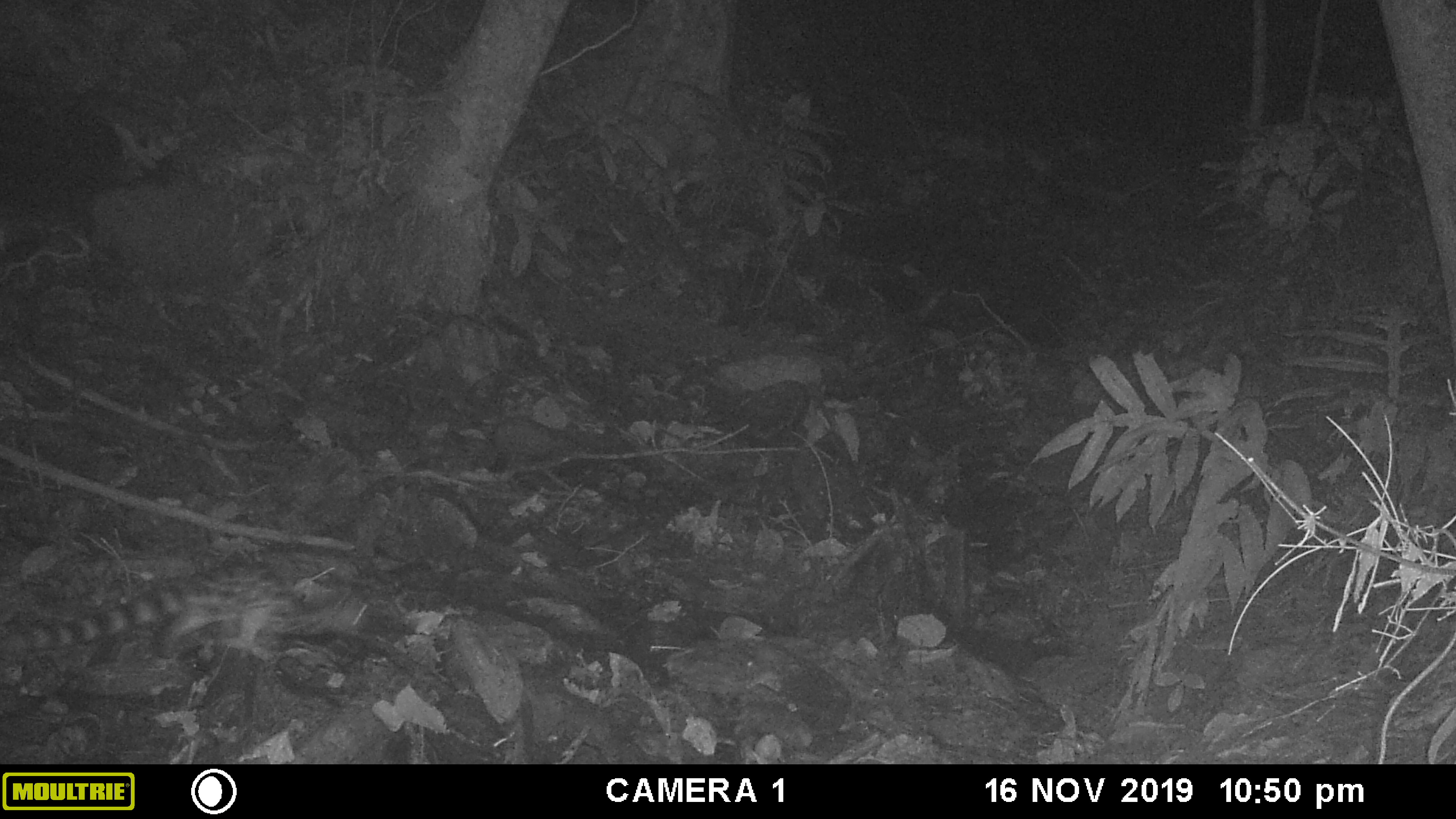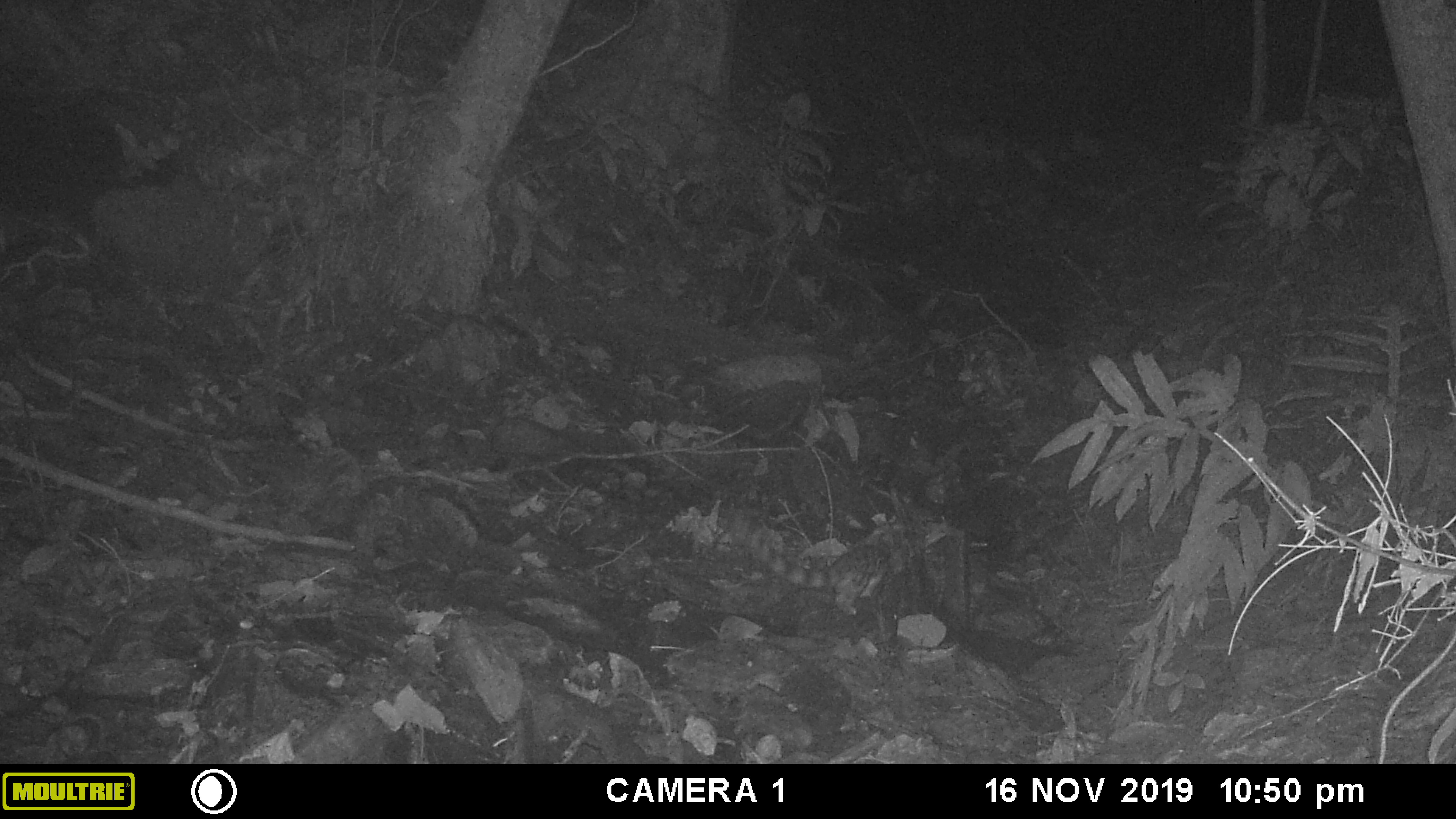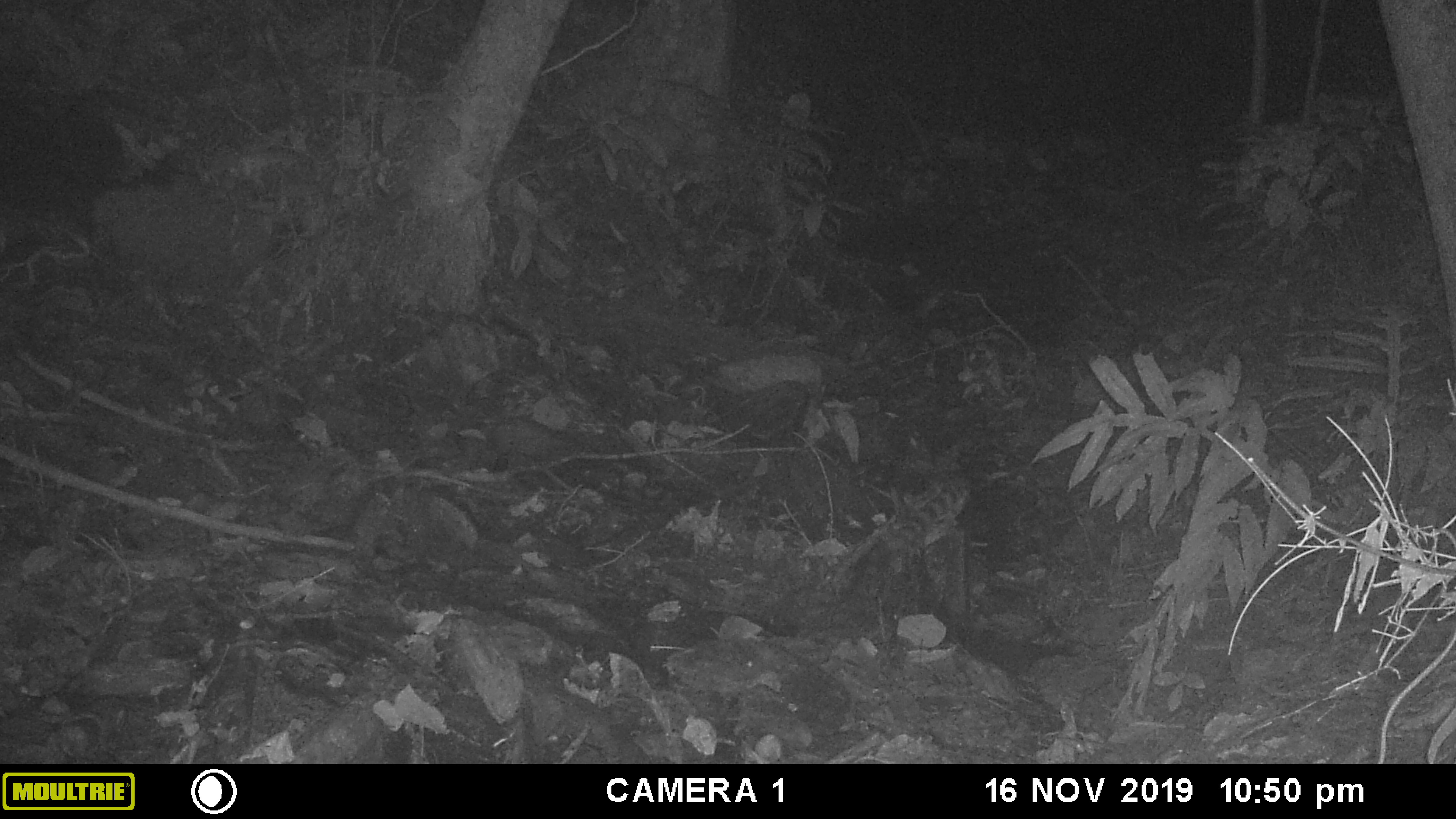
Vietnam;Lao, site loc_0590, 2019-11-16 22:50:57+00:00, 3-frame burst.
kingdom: Animalia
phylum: Chordata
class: Mammalia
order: Carnivora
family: Prionodontidae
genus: Prionodon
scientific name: Prionodon pardicolor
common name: spotted linsang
Spotted linsang (Prionodon pardicolor). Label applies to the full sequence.